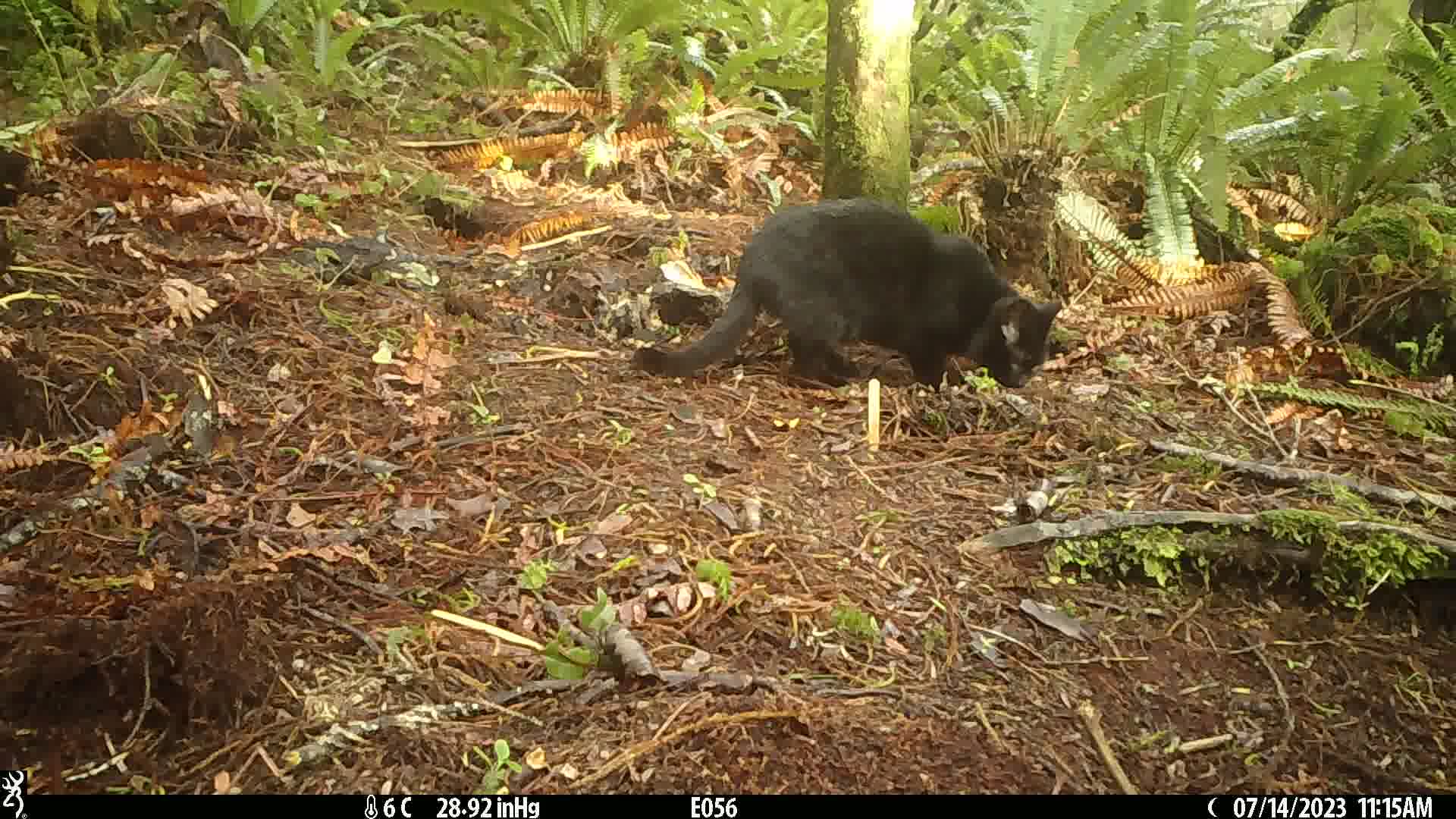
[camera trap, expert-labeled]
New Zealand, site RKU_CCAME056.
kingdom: Animalia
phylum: Chordata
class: Mammalia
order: Carnivora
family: Felidae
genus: Felis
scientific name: Felis catus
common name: domestic cat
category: cat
Cat (domestic cat) (Felis catus).